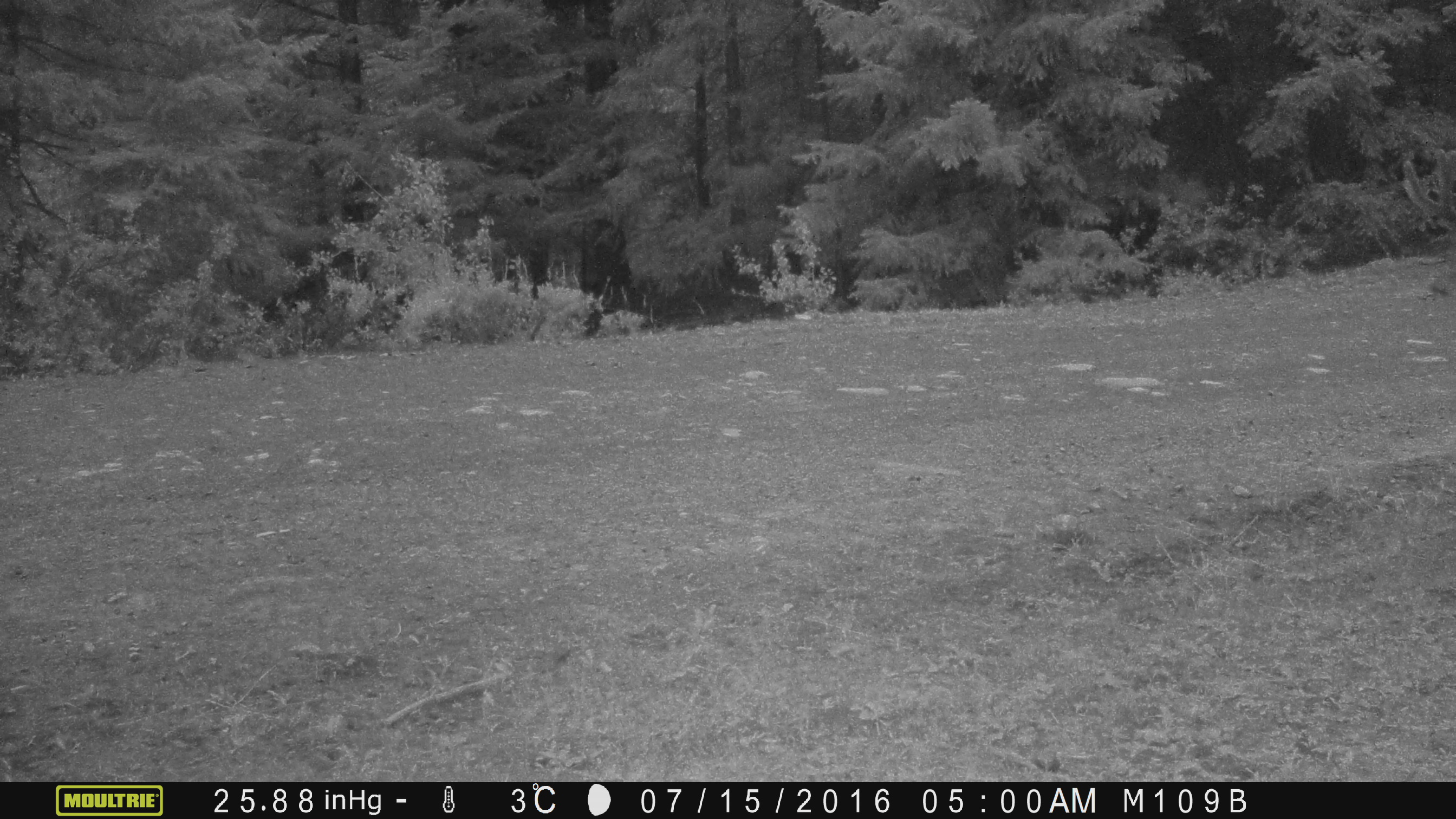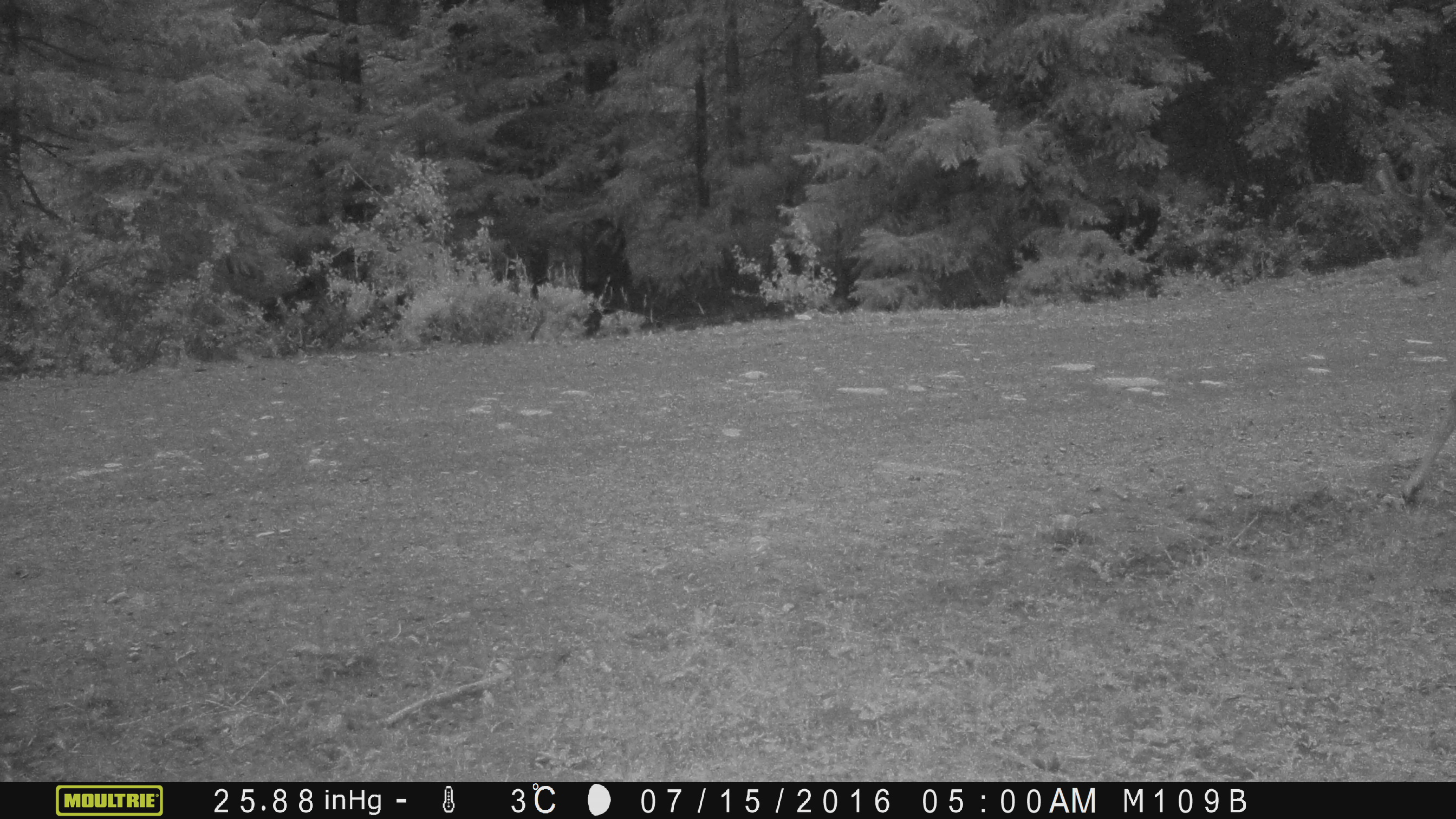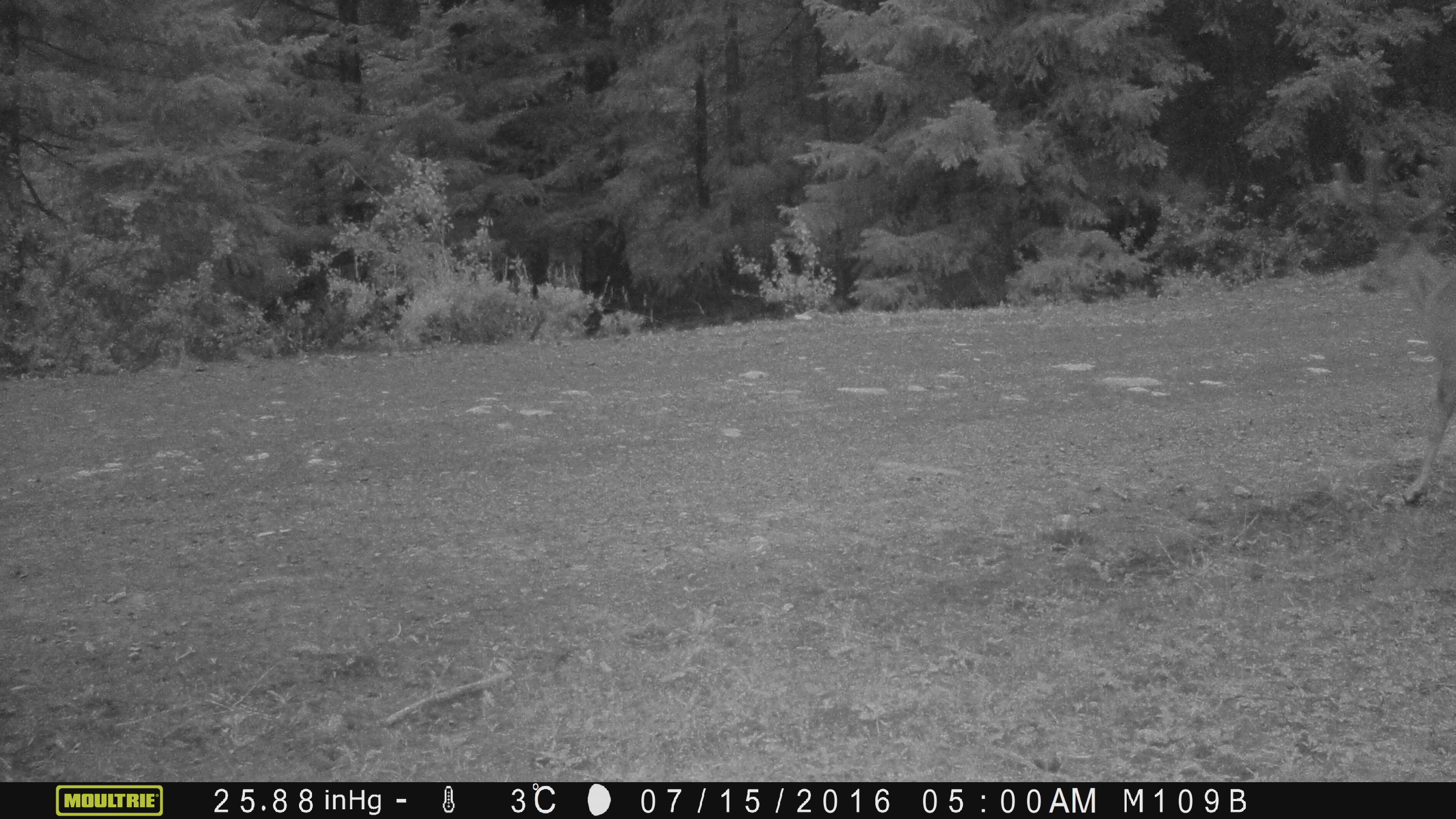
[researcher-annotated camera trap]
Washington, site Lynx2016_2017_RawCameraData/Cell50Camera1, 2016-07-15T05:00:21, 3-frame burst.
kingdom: Animalia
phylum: Chordata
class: Mammalia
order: Artiodactyla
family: Cervidae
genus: Odocoileus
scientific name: Odocoileus hemionus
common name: mule deer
Odocoileus hemionus (mule deer). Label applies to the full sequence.